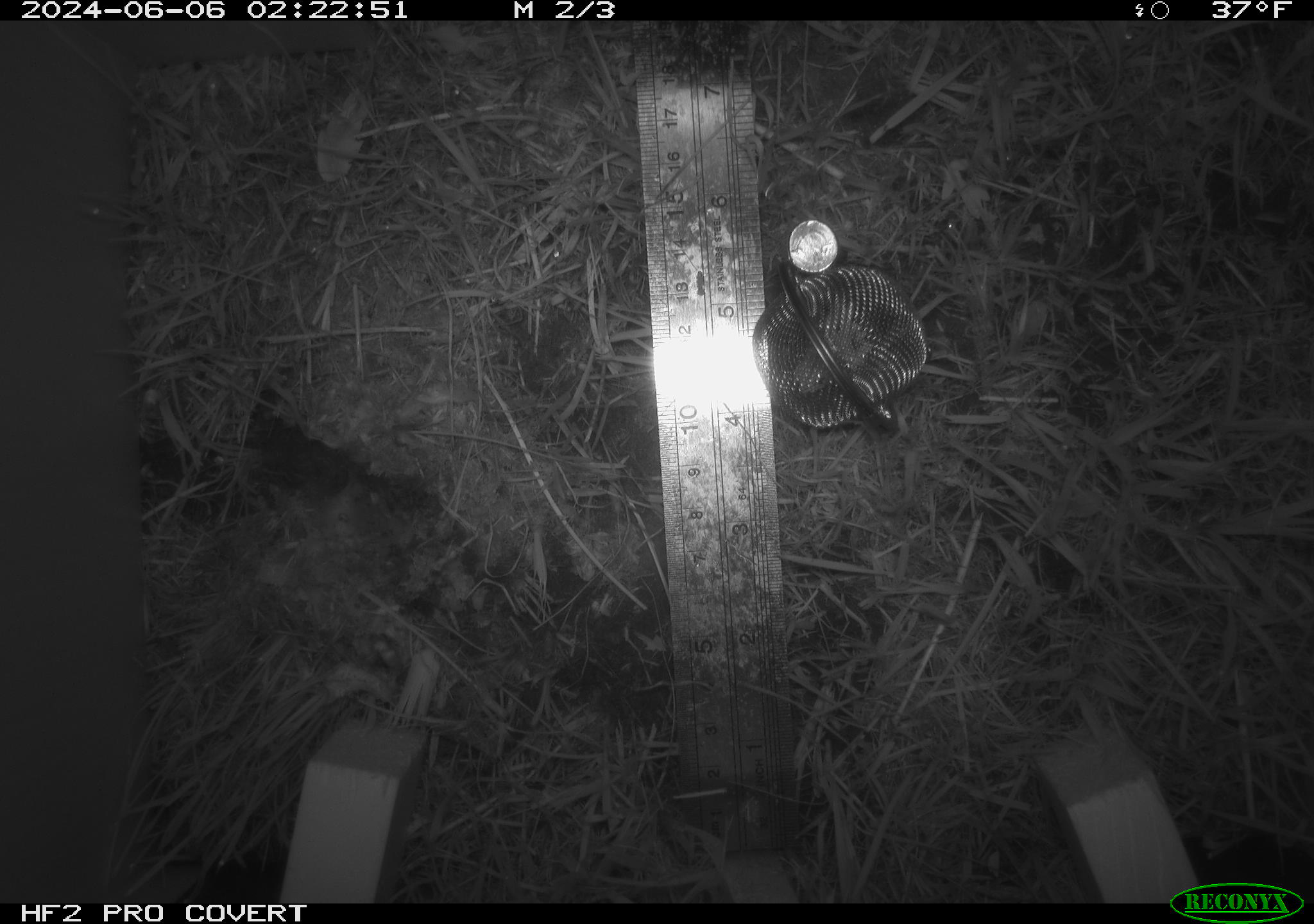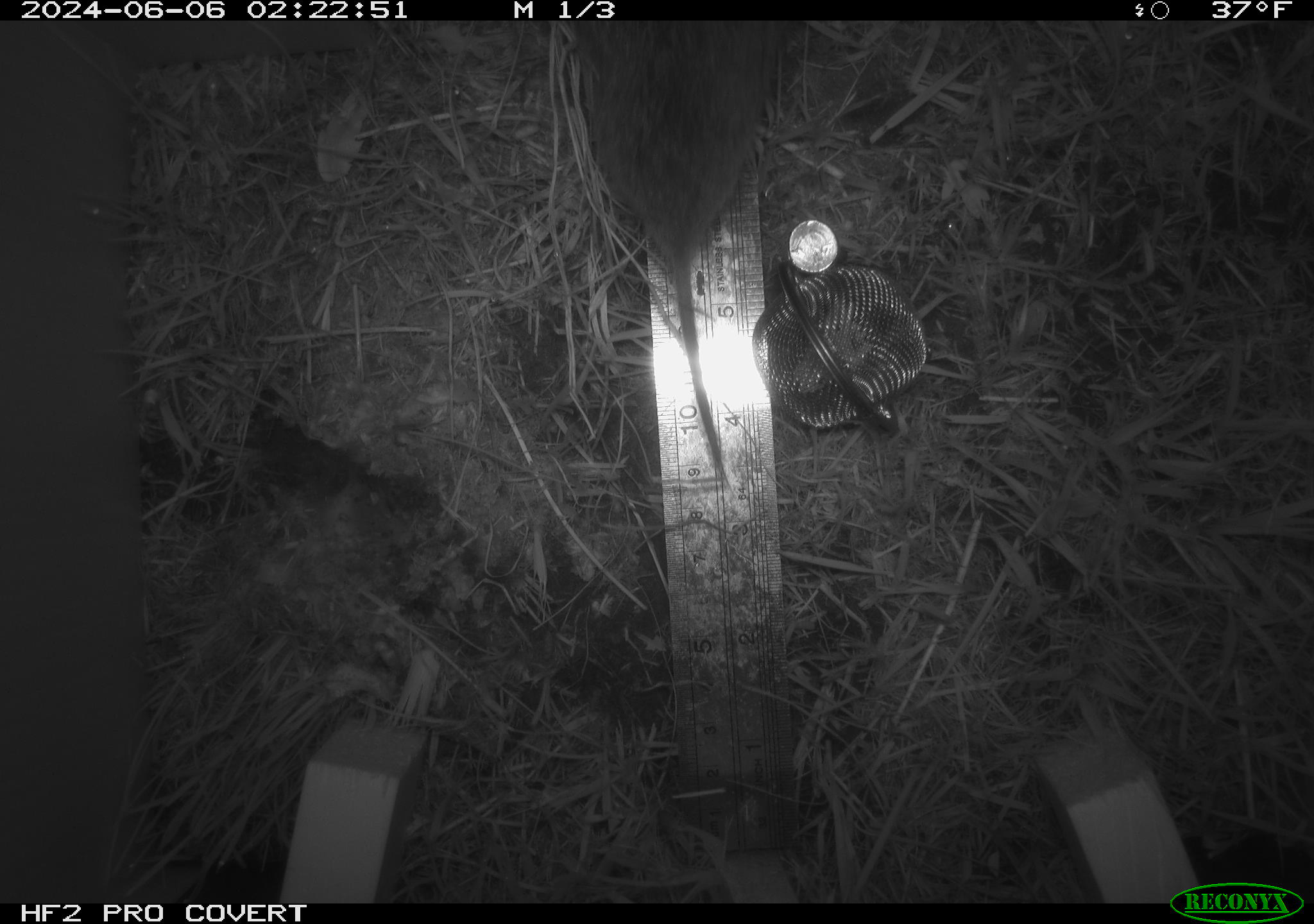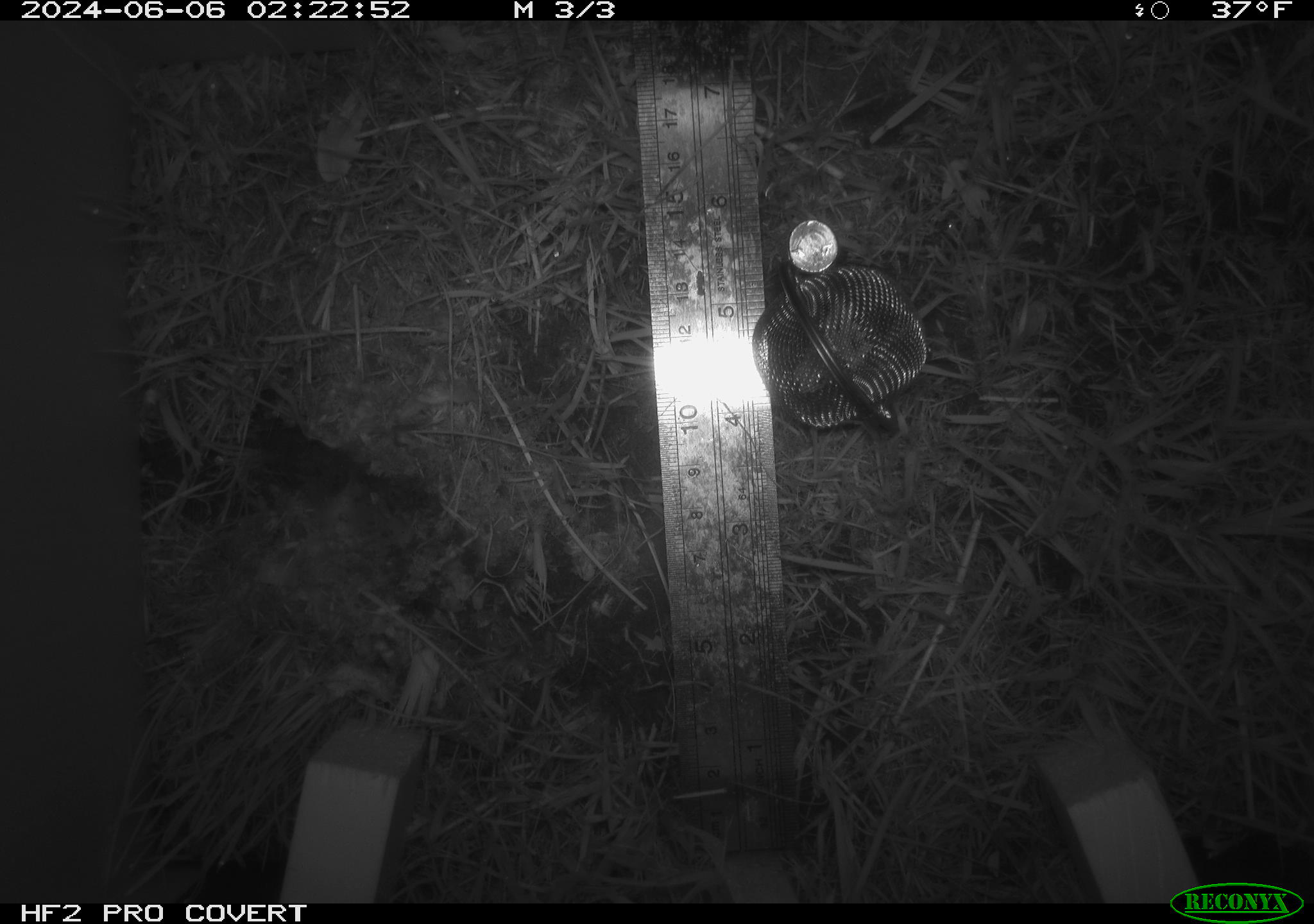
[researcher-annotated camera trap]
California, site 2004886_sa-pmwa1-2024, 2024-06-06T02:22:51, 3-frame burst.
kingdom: Animalia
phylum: Chordata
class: Mammalia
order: Rodentia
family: Cricetidae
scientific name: Arvicolinae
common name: voles, lemmings, and muskrats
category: arvicolinae subfamily